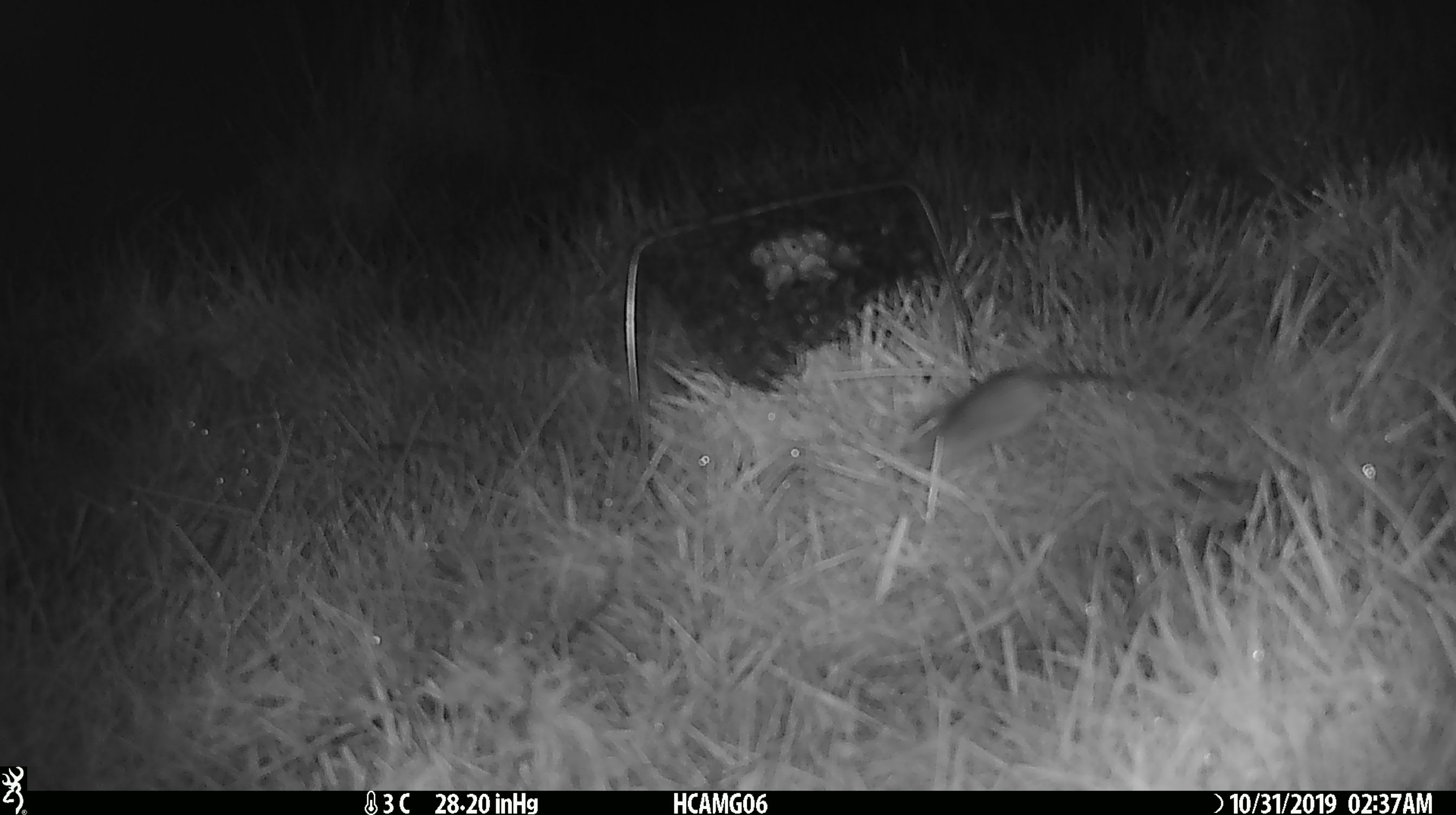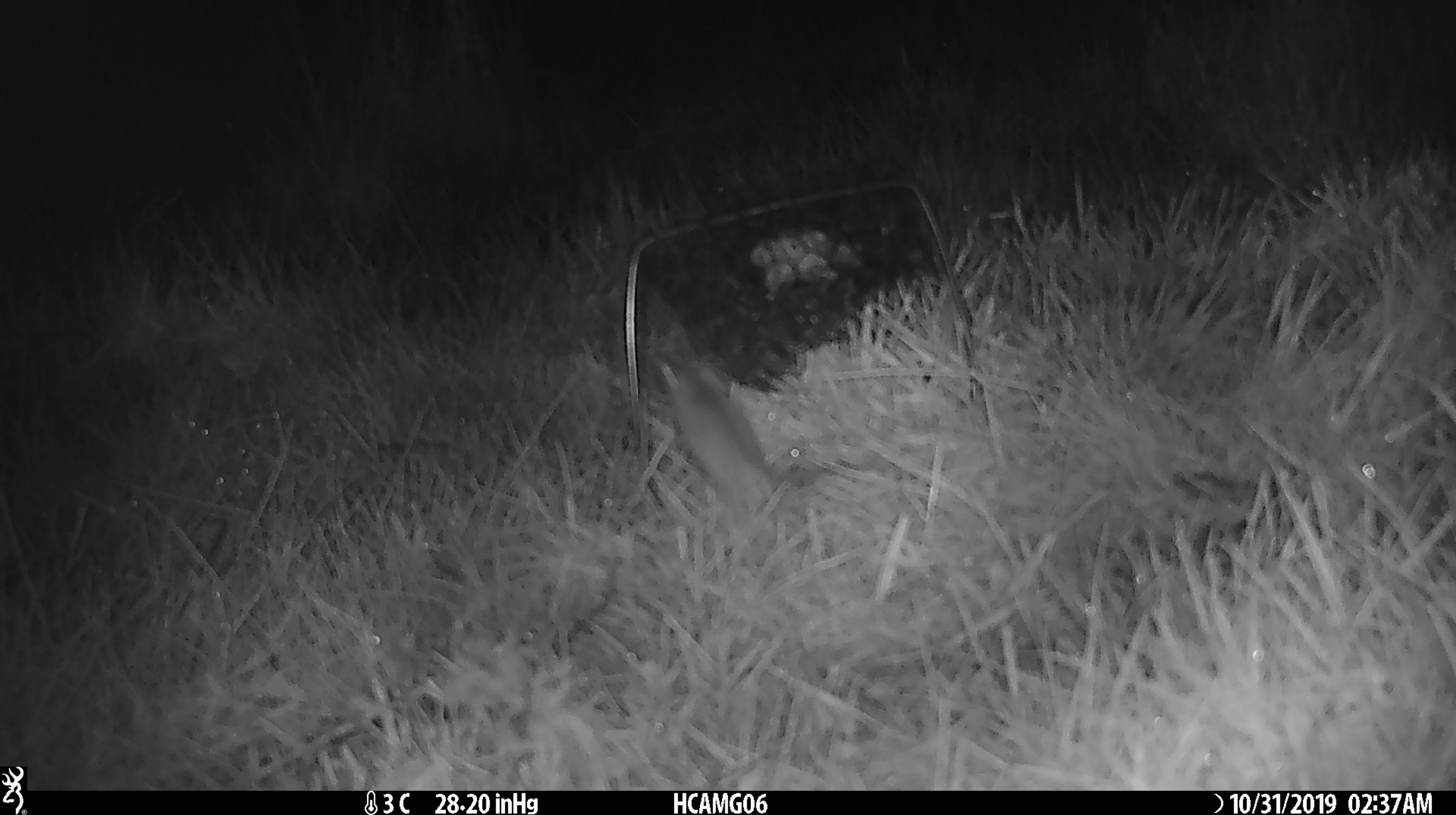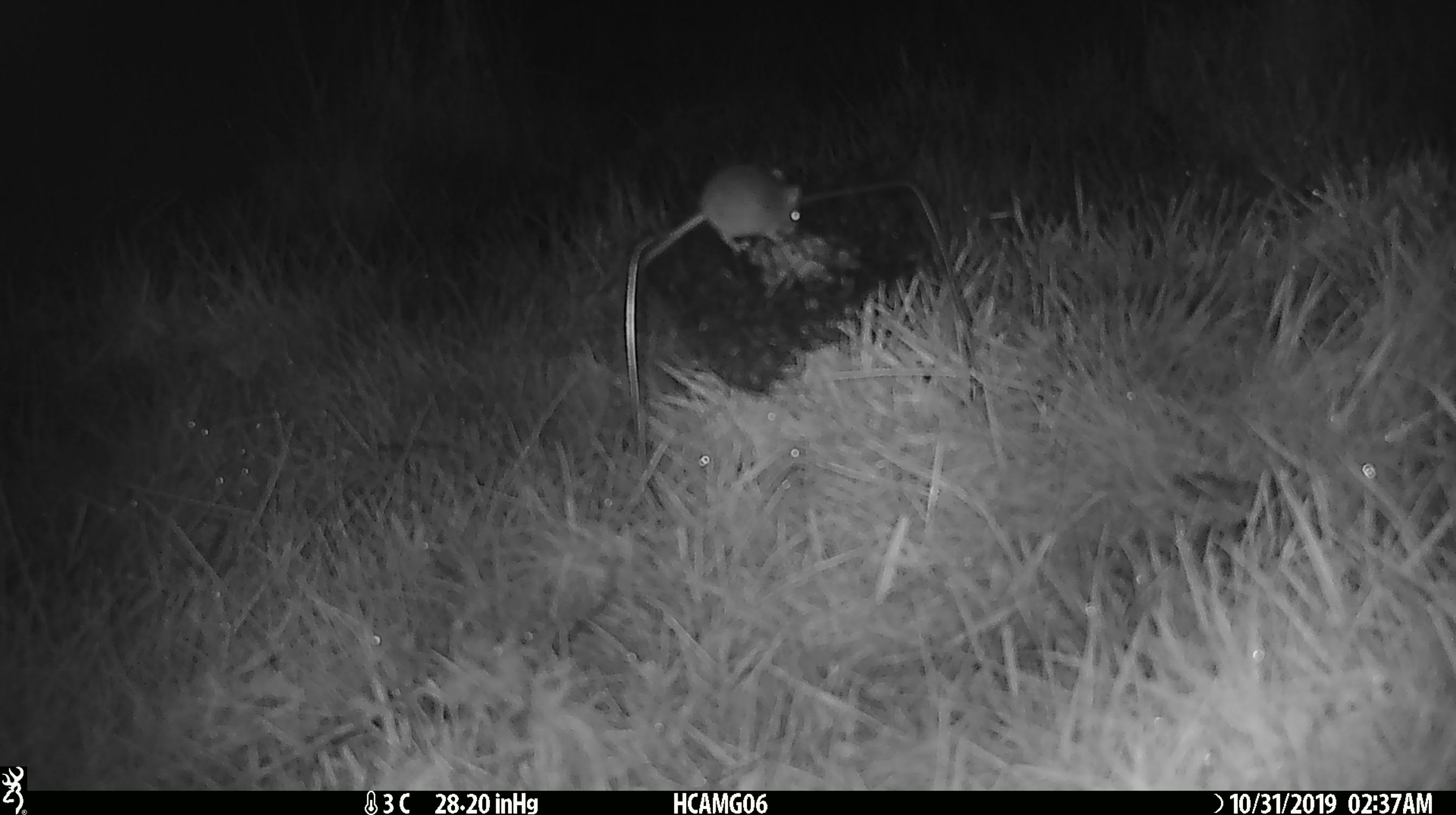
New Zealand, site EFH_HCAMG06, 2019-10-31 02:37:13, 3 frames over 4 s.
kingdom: Animalia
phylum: Chordata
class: Mammalia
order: Rodentia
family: Muridae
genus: Mus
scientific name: Mus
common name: mouse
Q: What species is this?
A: Mouse (Mus).